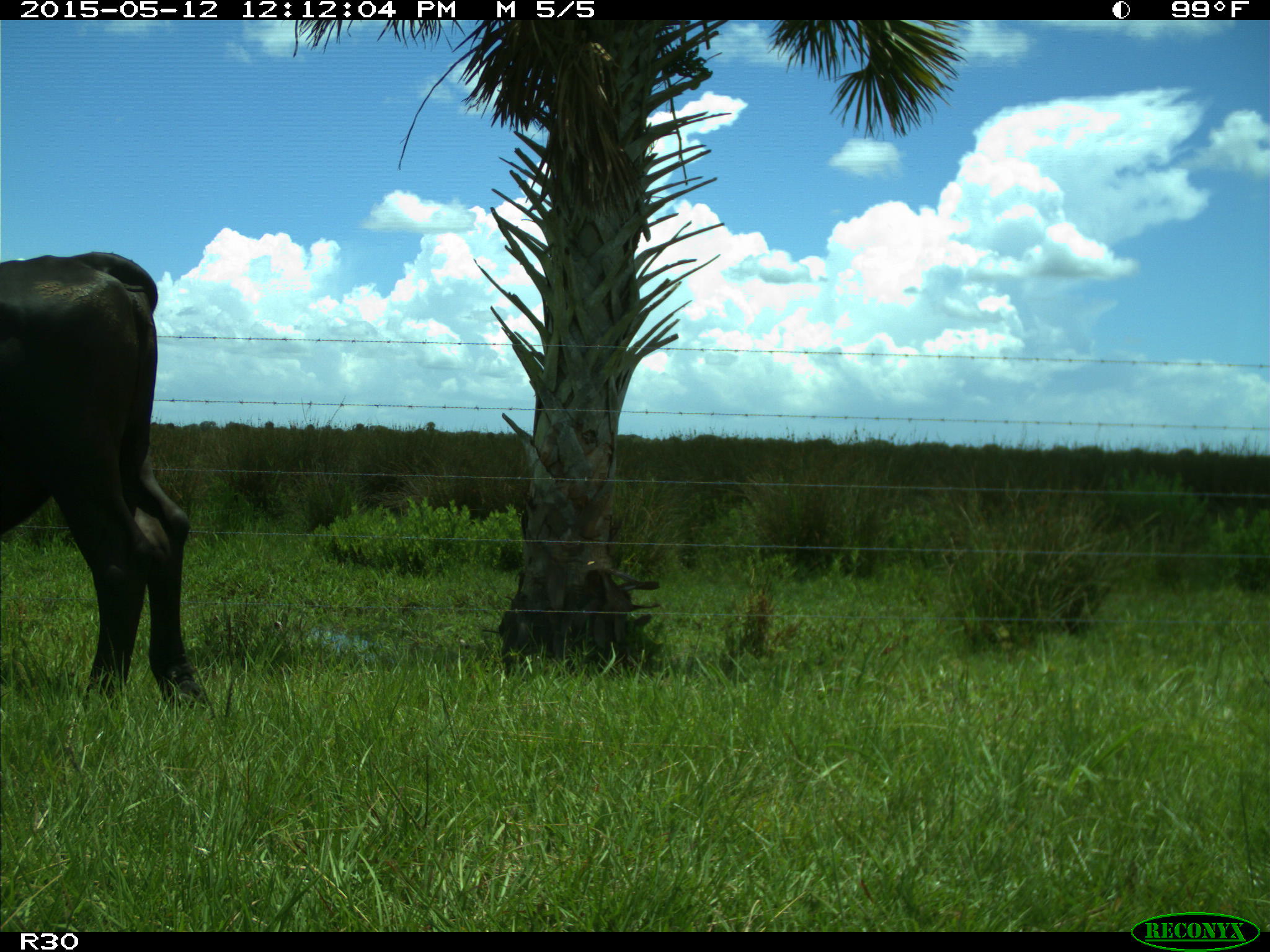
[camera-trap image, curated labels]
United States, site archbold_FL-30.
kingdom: Animalia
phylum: Chordata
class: Mammalia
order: Artiodactyla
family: Bovidae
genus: Bos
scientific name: Bos taurus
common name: domestic cow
Bos taurus (domestic cow).